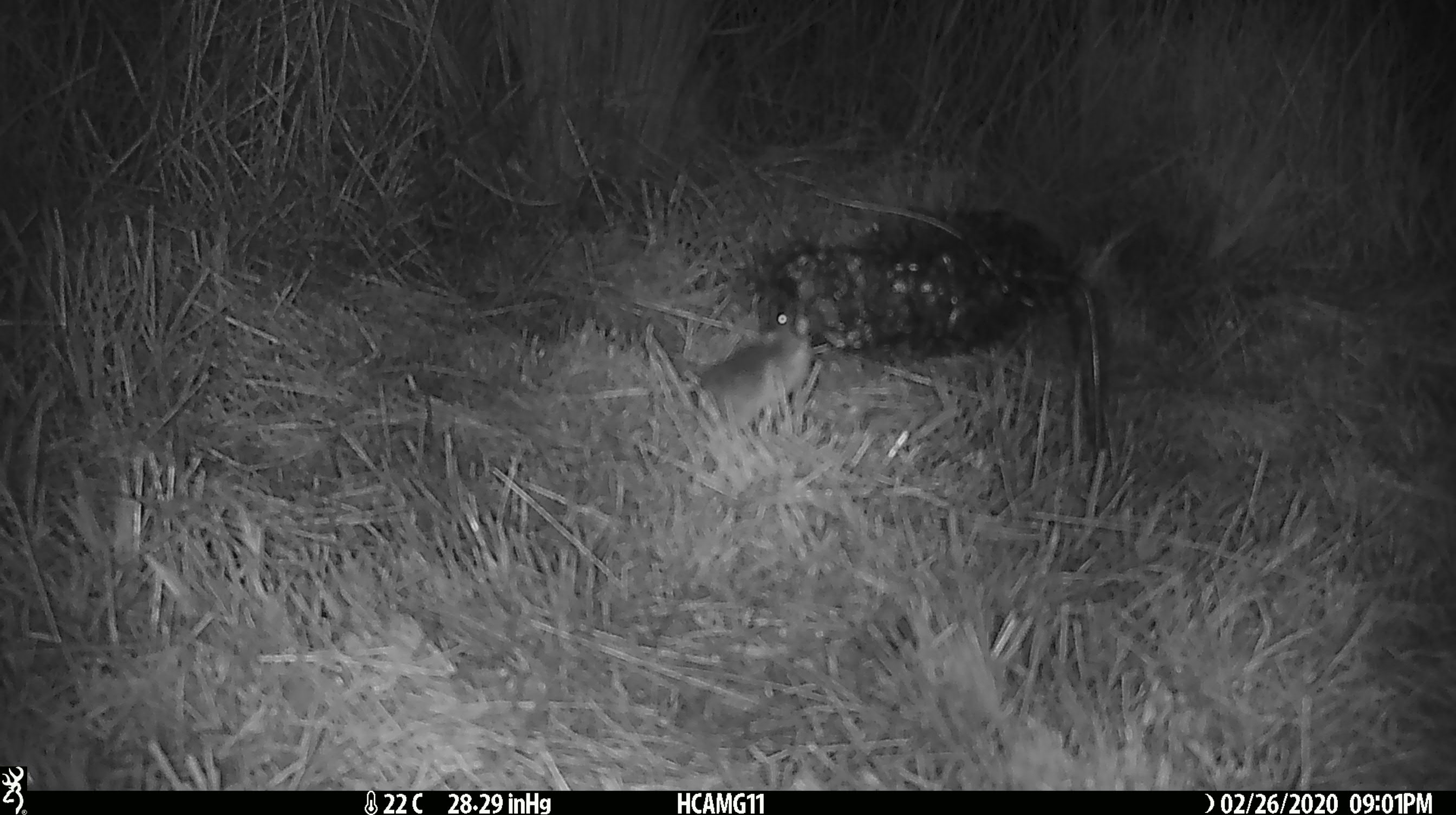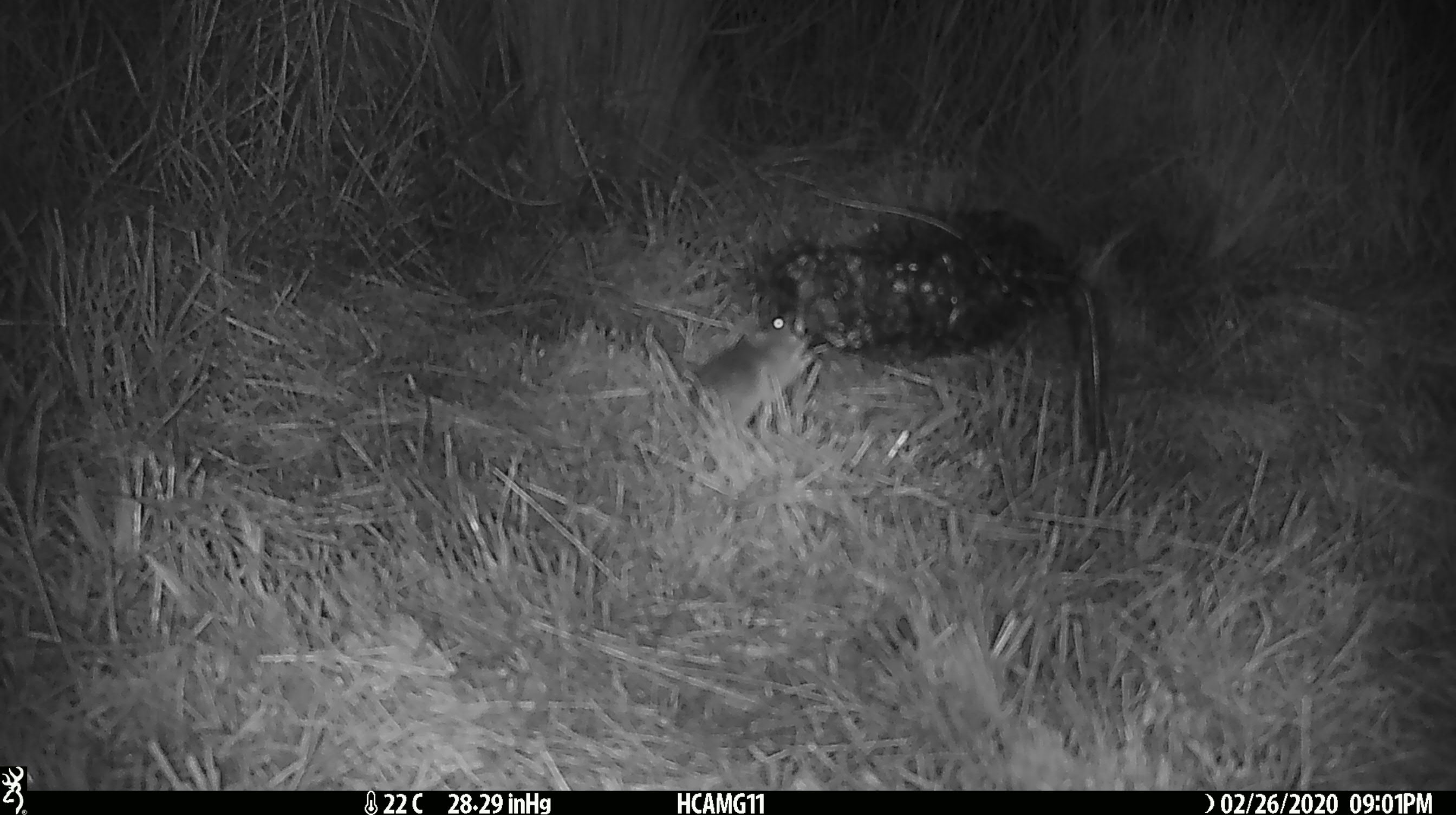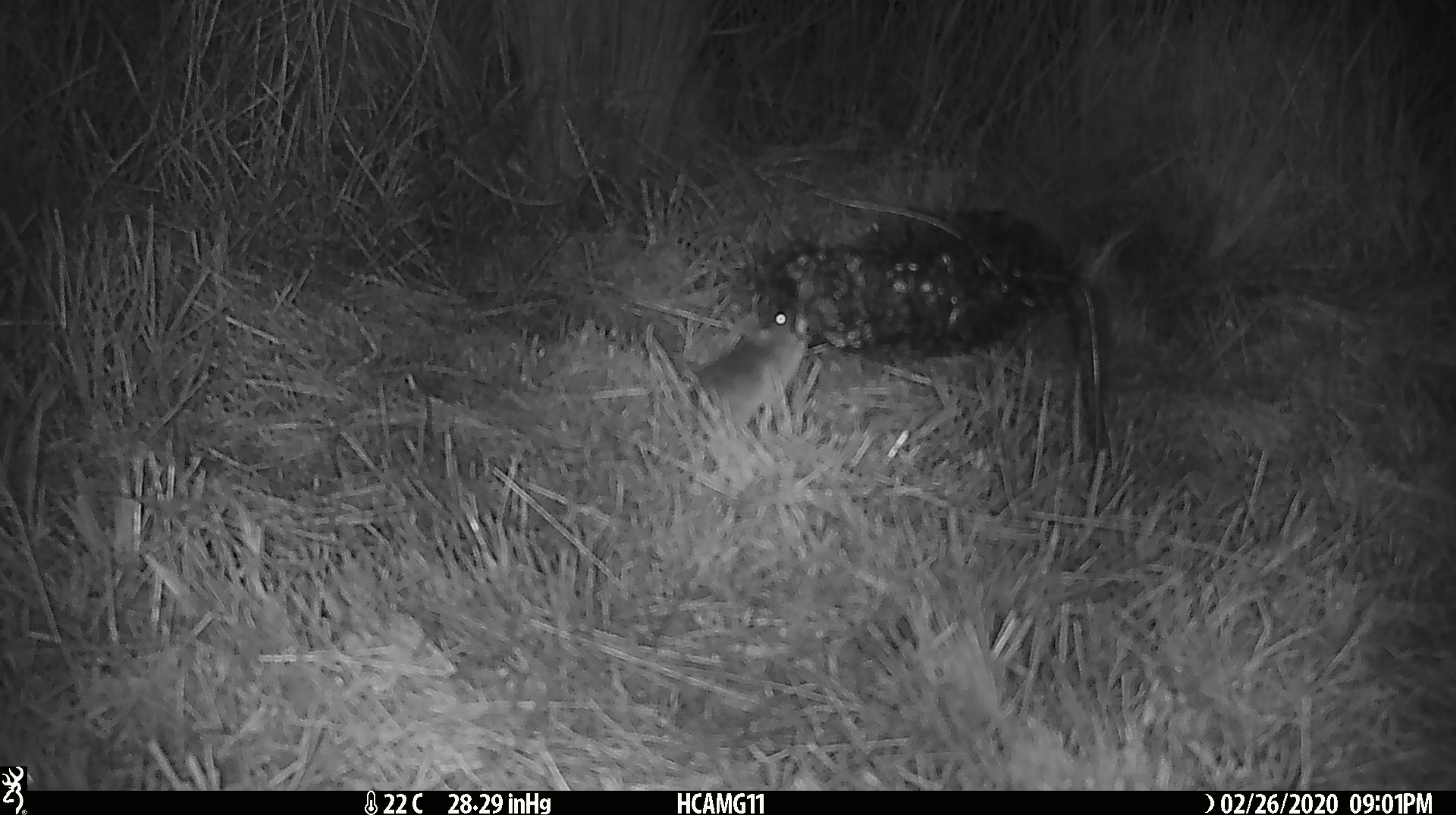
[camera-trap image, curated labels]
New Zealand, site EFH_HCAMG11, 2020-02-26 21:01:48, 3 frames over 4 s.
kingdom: Animalia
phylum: Chordata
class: Mammalia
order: Rodentia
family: Muridae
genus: Mus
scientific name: Mus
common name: mouse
Mouse (Mus).